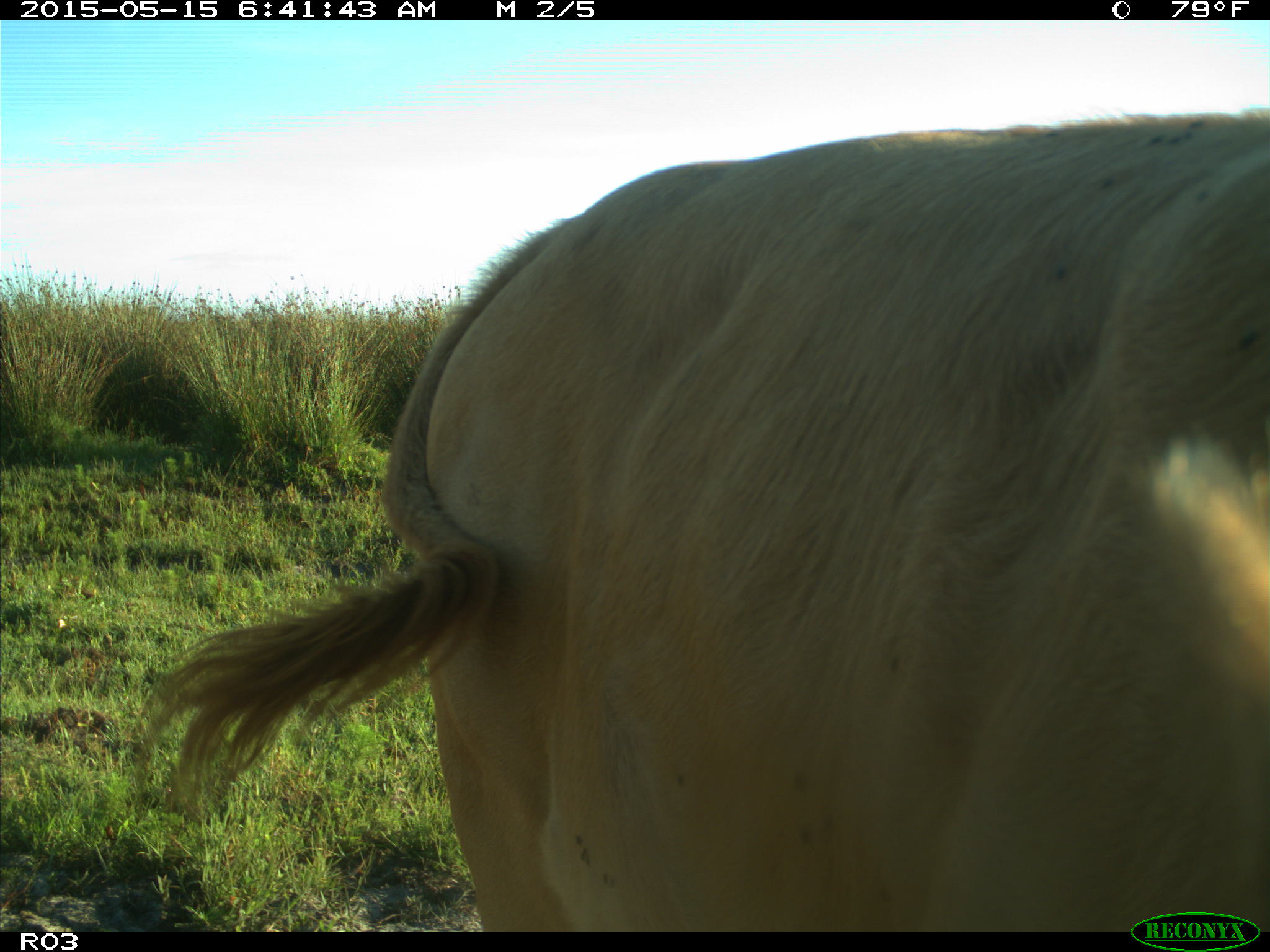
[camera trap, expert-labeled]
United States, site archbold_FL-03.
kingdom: Animalia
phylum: Chordata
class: Mammalia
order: Artiodactyla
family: Bovidae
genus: Bos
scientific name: Bos taurus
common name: domestic cow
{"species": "Bos taurus (domestic cow)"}